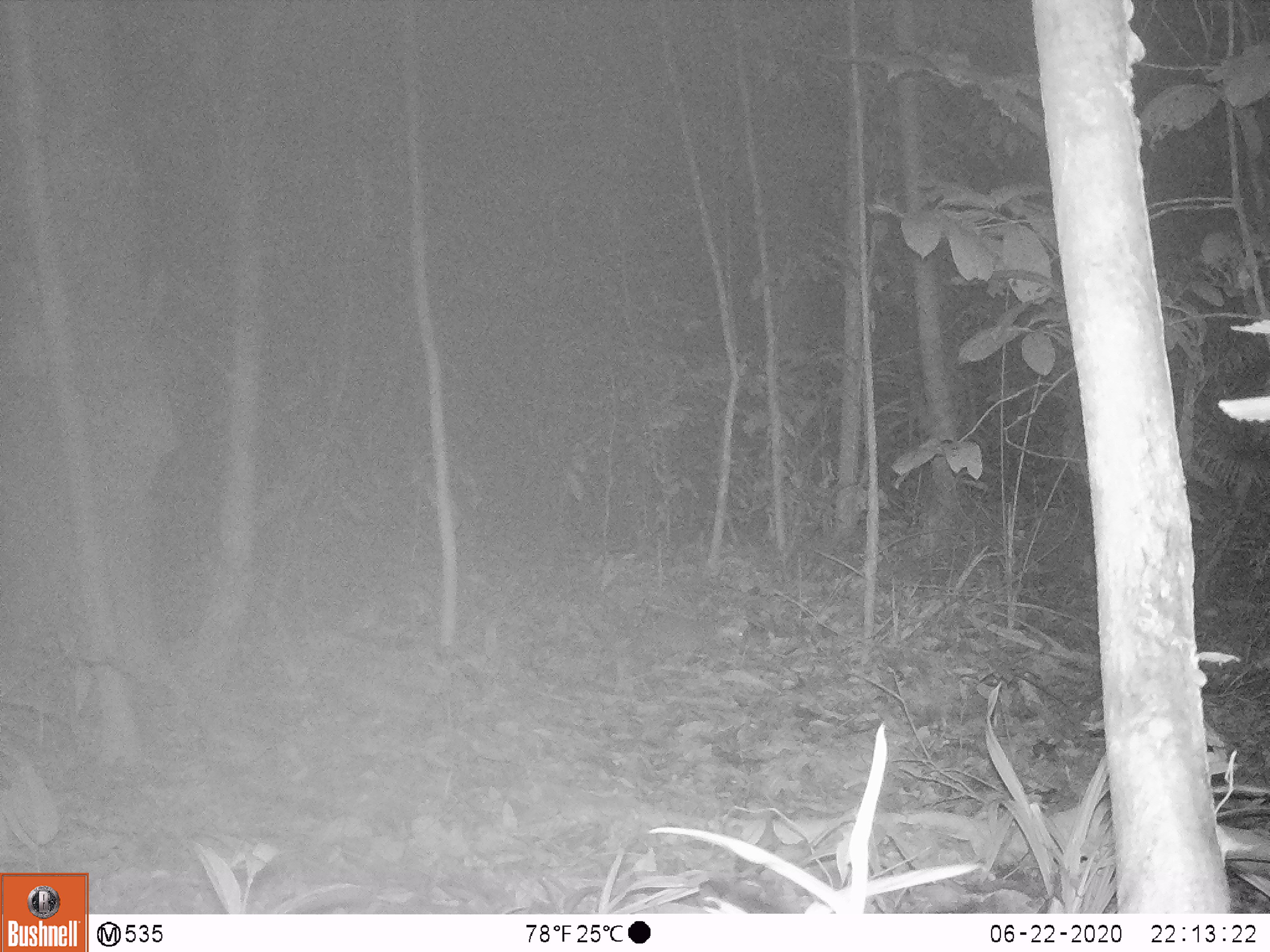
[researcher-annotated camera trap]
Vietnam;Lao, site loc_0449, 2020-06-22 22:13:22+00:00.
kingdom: Animalia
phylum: Chordata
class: Mammalia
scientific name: Mammalia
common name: mammal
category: unidentified small mammal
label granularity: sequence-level